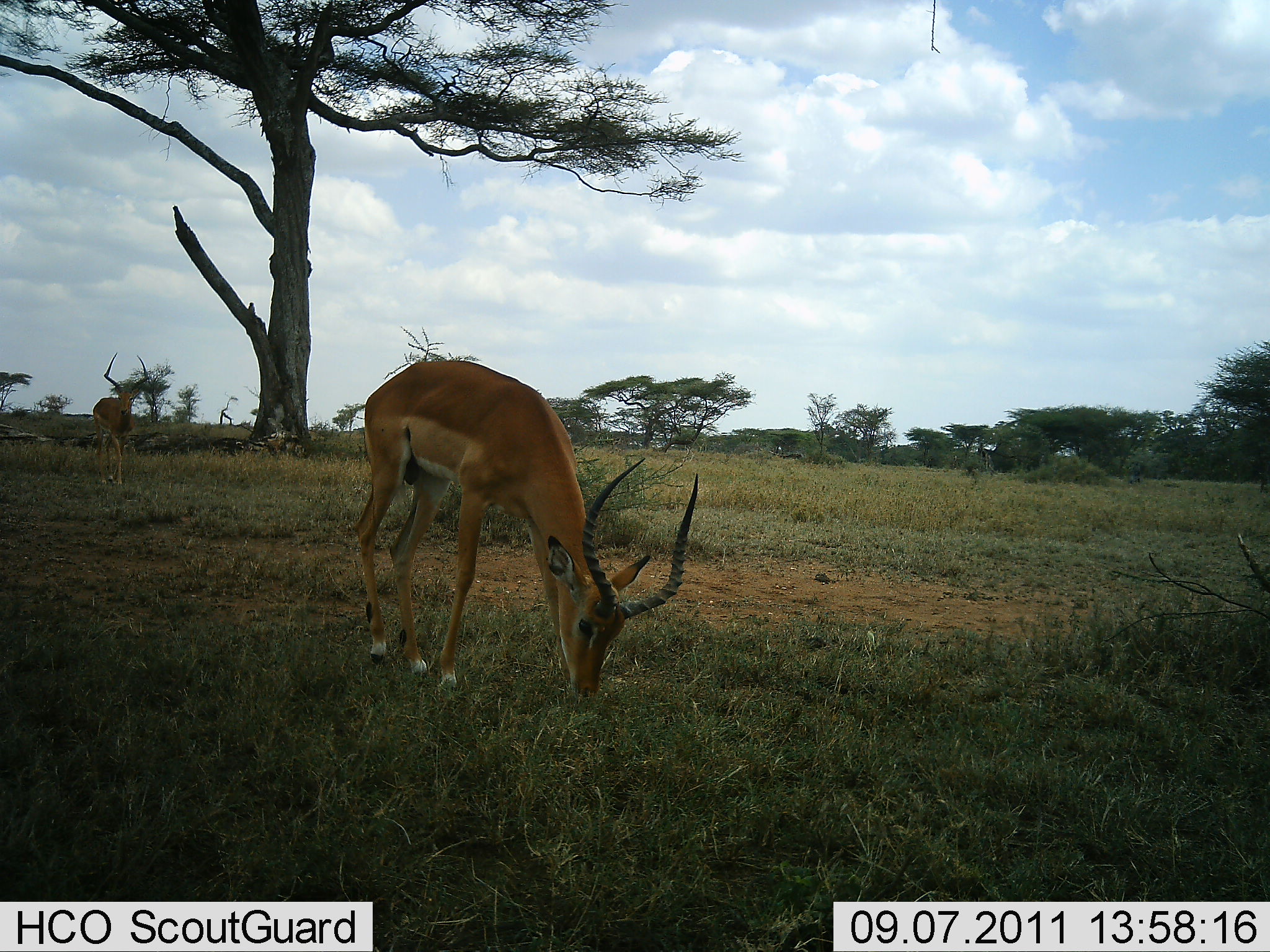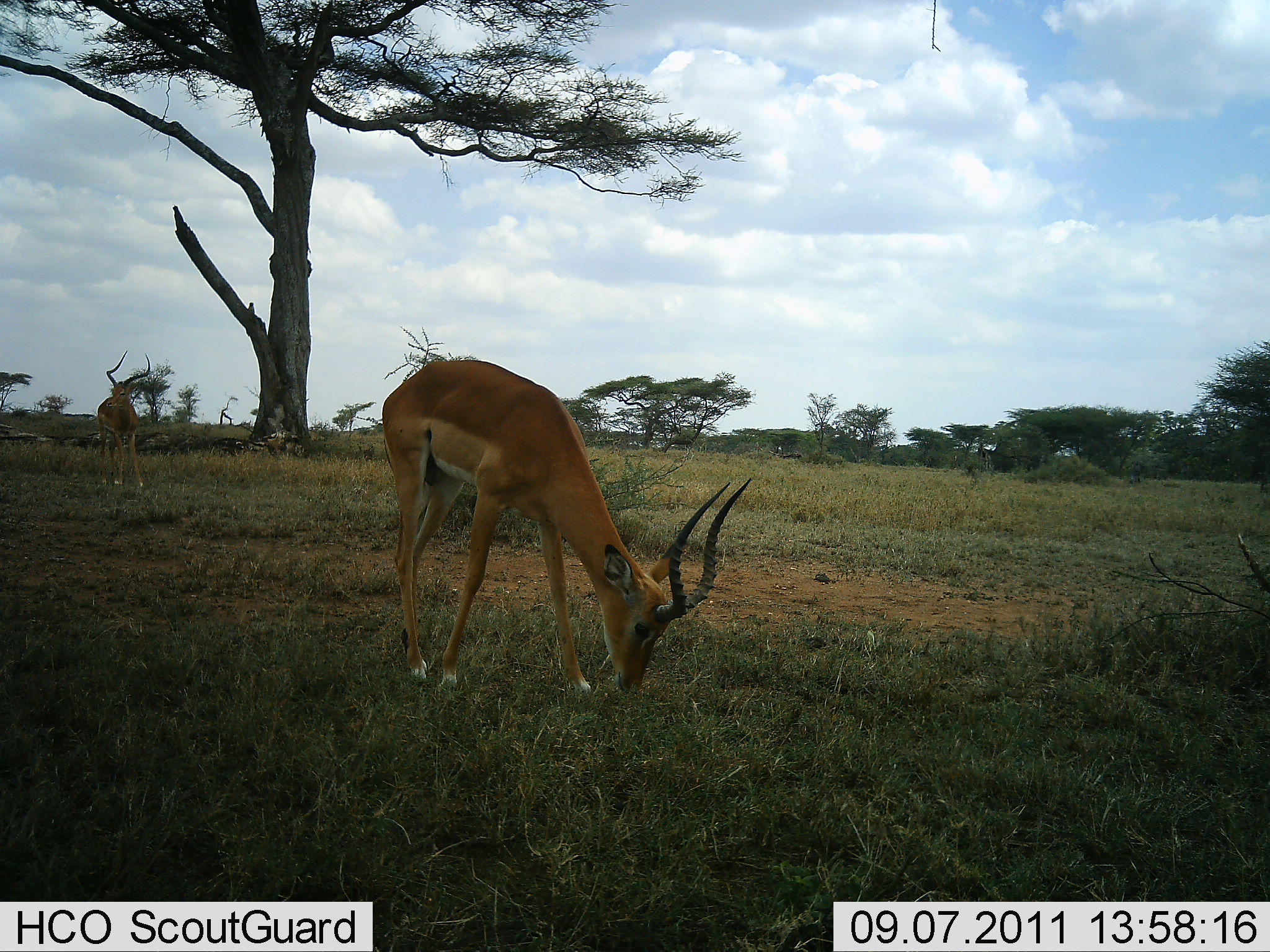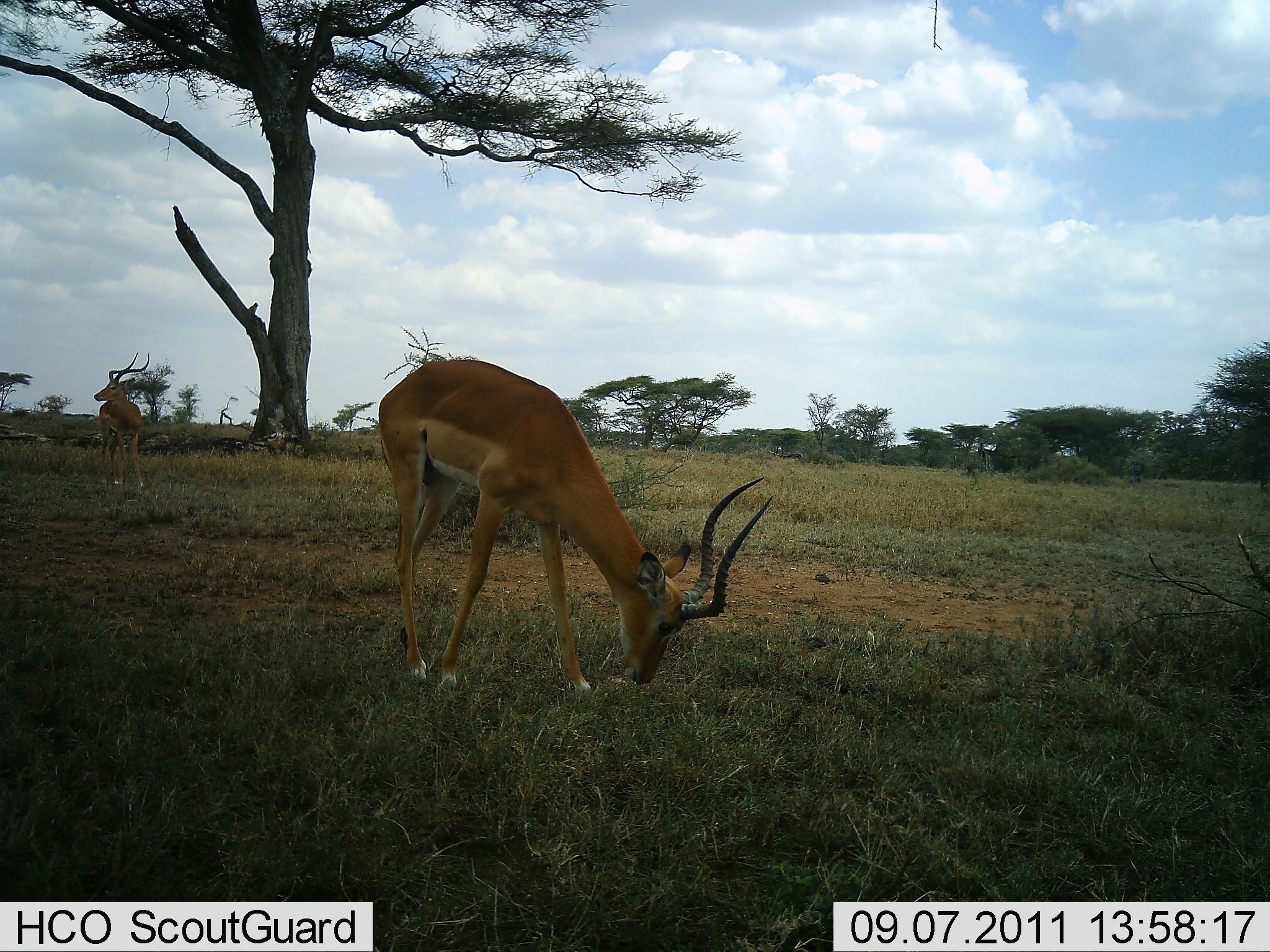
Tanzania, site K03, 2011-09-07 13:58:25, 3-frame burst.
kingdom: Animalia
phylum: Chordata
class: Mammalia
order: Artiodactyla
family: Bovidae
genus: Aepyceros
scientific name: Aepyceros melampus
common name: impala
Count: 2.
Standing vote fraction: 63%.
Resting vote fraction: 0%.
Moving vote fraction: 11%.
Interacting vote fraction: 0%.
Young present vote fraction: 0%.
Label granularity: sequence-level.